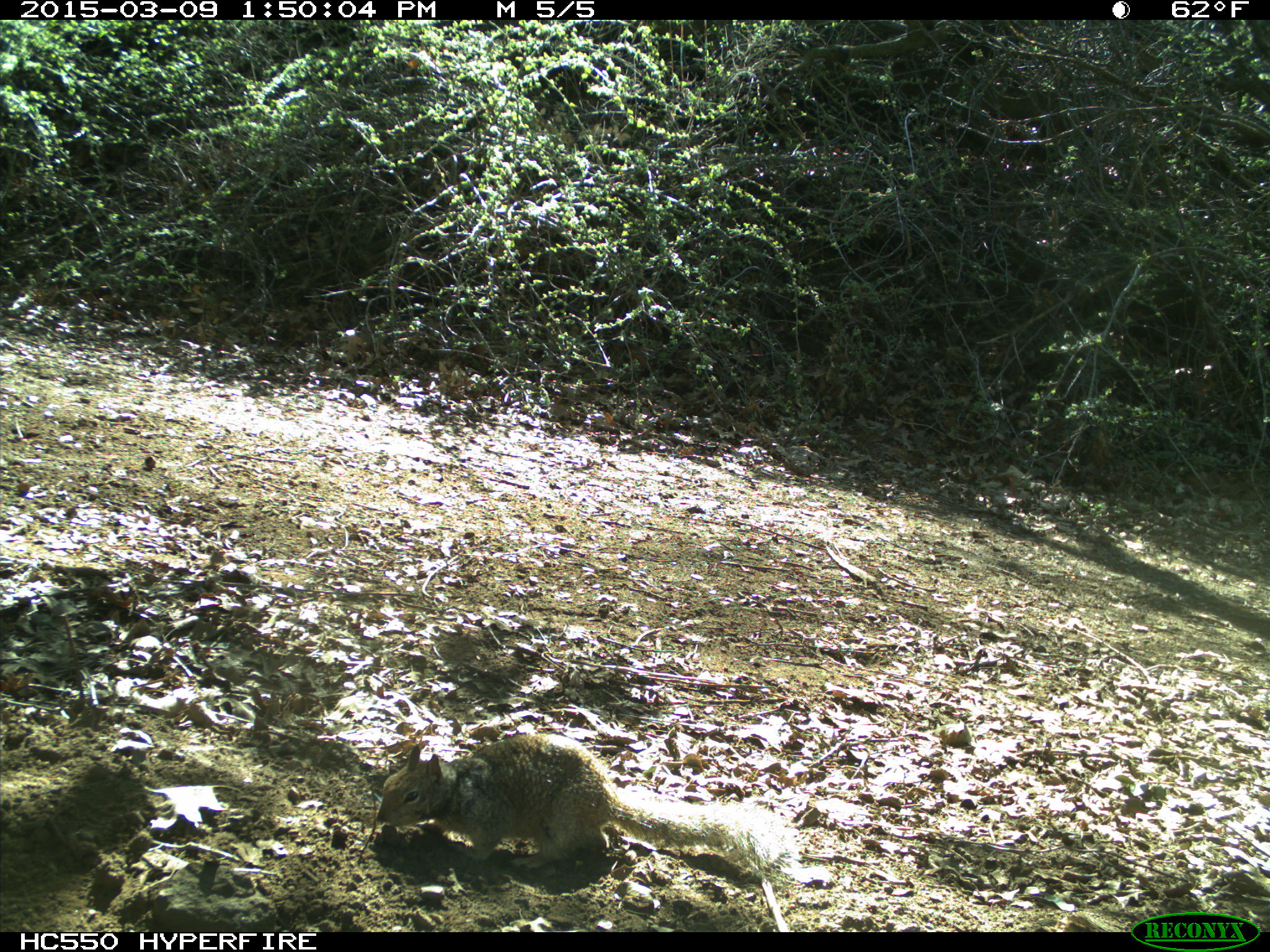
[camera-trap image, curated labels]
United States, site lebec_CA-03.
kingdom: Animalia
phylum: Chordata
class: Mammalia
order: Rodentia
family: Sciuridae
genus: Otospermophilus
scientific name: Otospermophilus beecheyi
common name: california ground squirrel